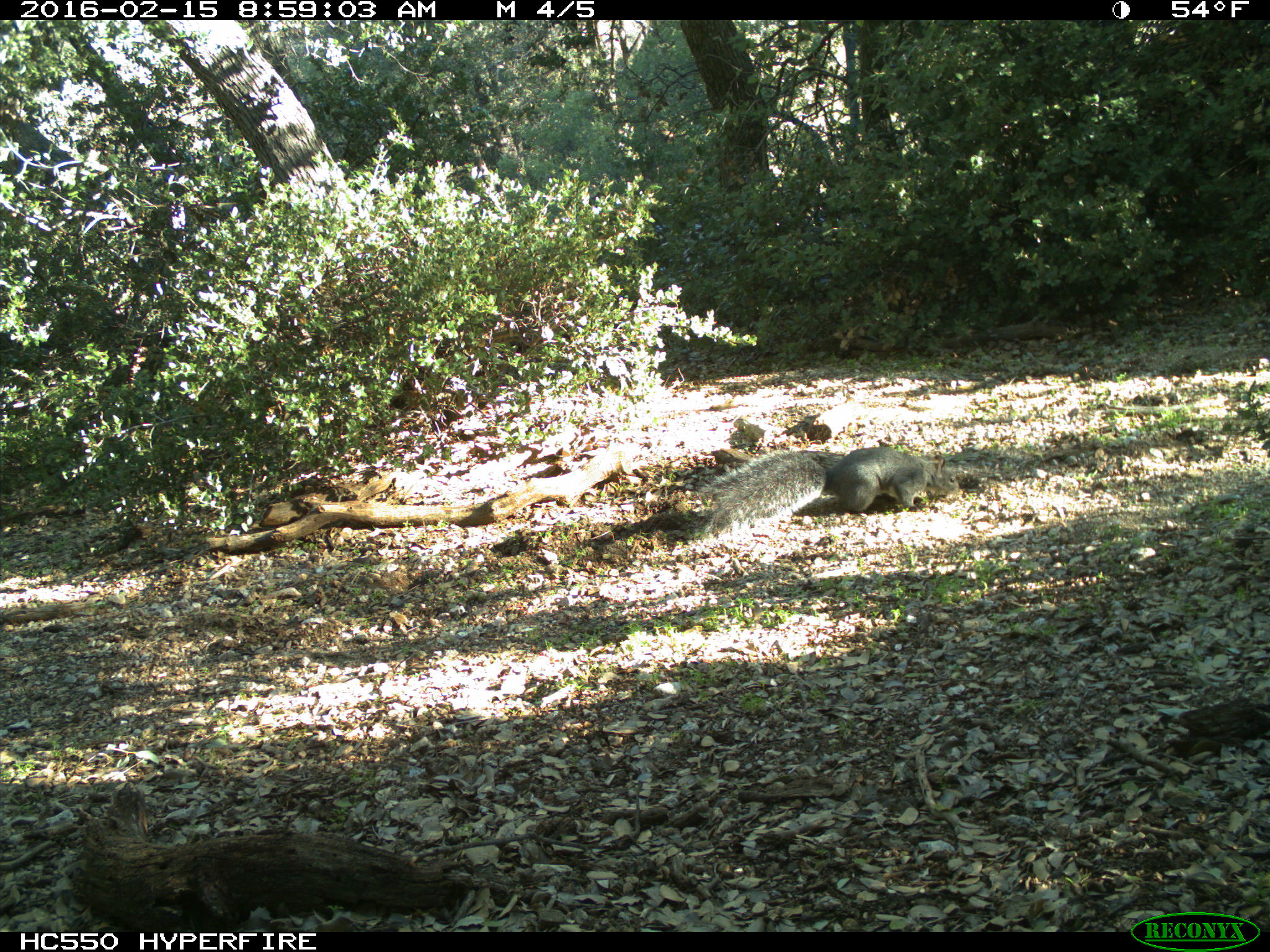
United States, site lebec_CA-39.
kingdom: Animalia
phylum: Chordata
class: Mammalia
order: Rodentia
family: Sciuridae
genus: Sciurus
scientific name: Sciurus carolinensis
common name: eastern gray squirrel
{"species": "Sciurus carolinensis (eastern gray squirrel)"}